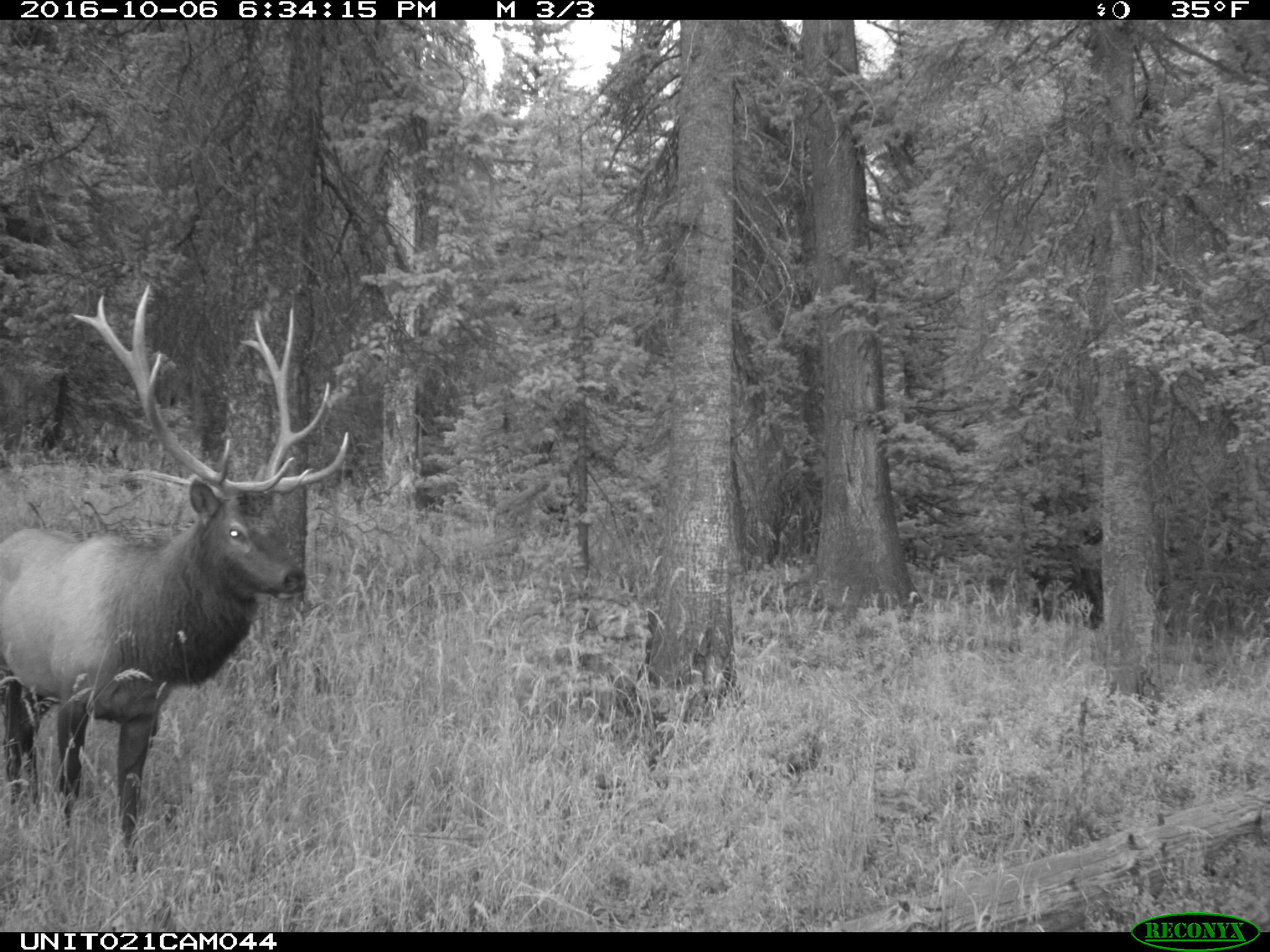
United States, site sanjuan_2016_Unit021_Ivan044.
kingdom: Animalia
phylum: Chordata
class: Mammalia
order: Artiodactyla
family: Cervidae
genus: Cervus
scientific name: Cervus elaphus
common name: red deer